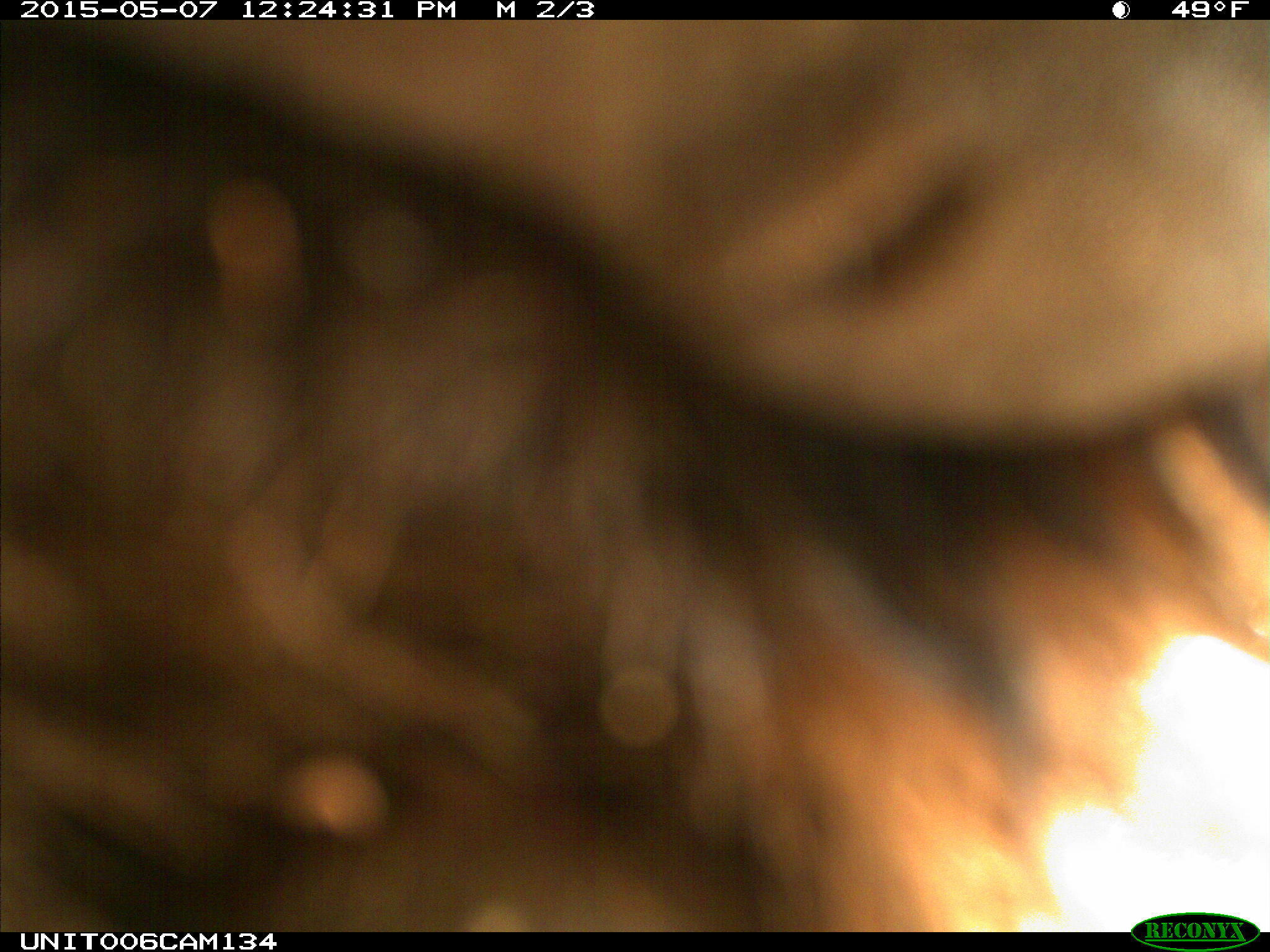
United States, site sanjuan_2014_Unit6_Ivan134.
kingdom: Animalia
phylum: Chordata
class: Mammalia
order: Carnivora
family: Ursidae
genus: Ursus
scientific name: Ursus americanus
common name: american black bear